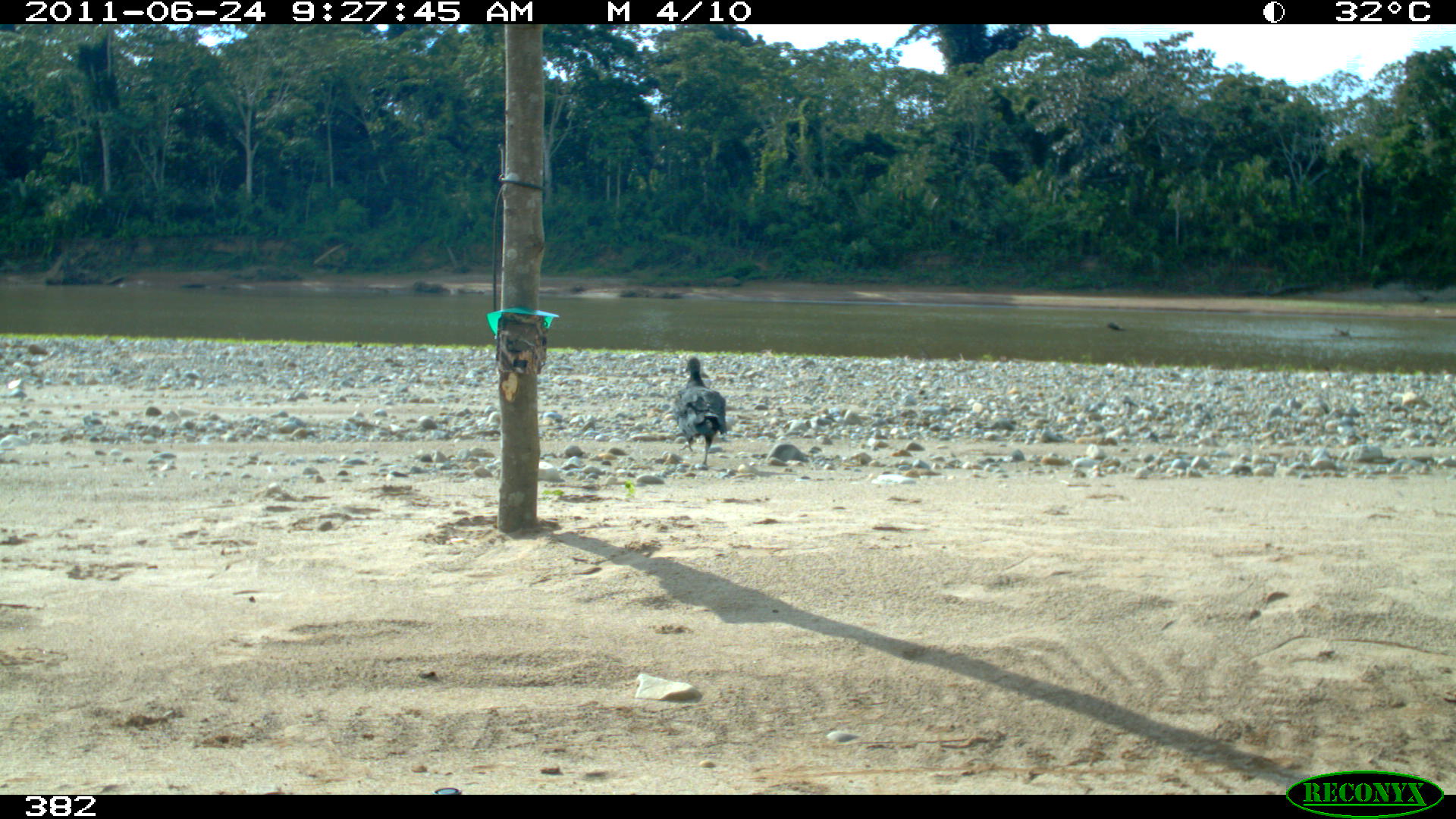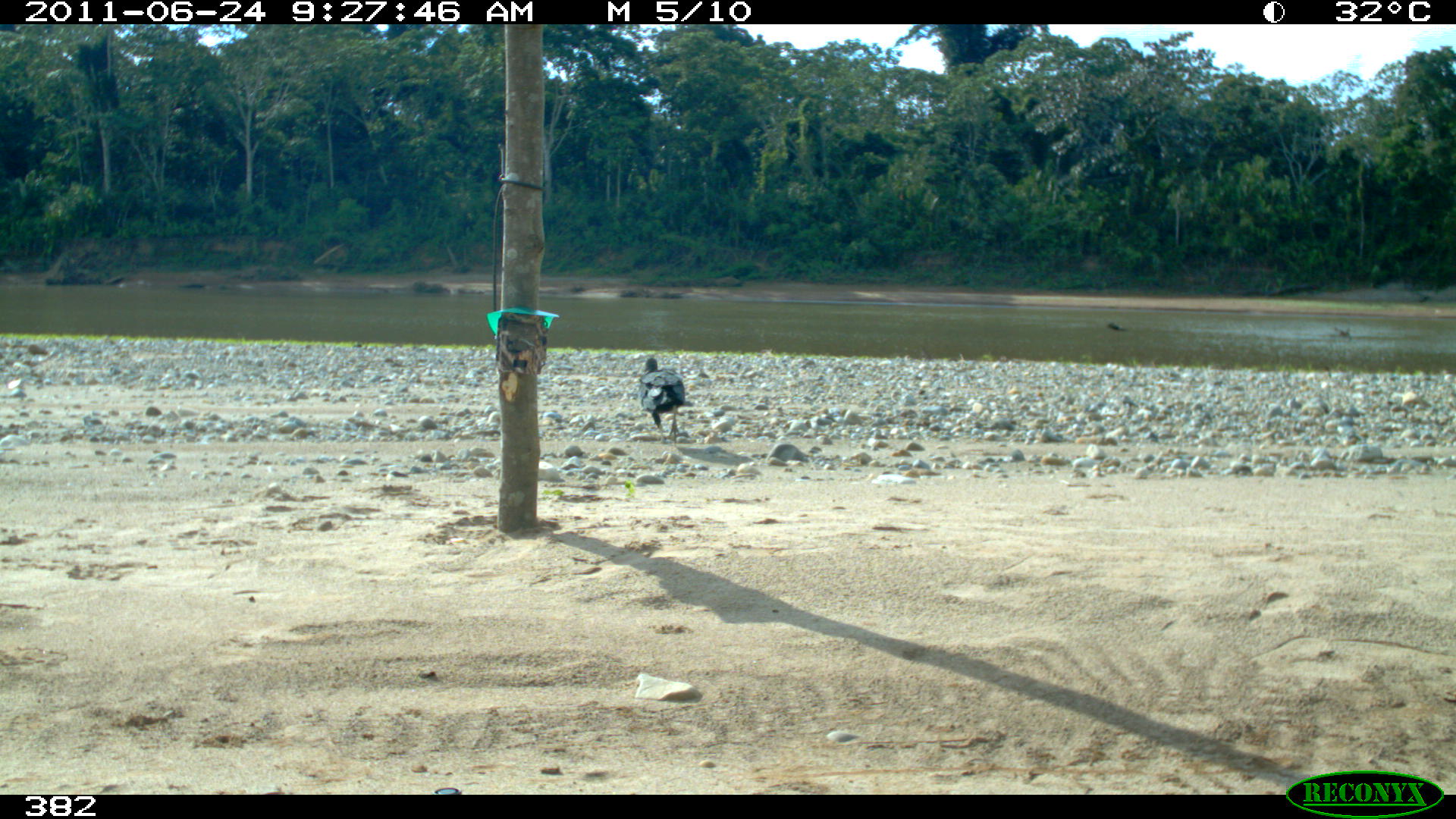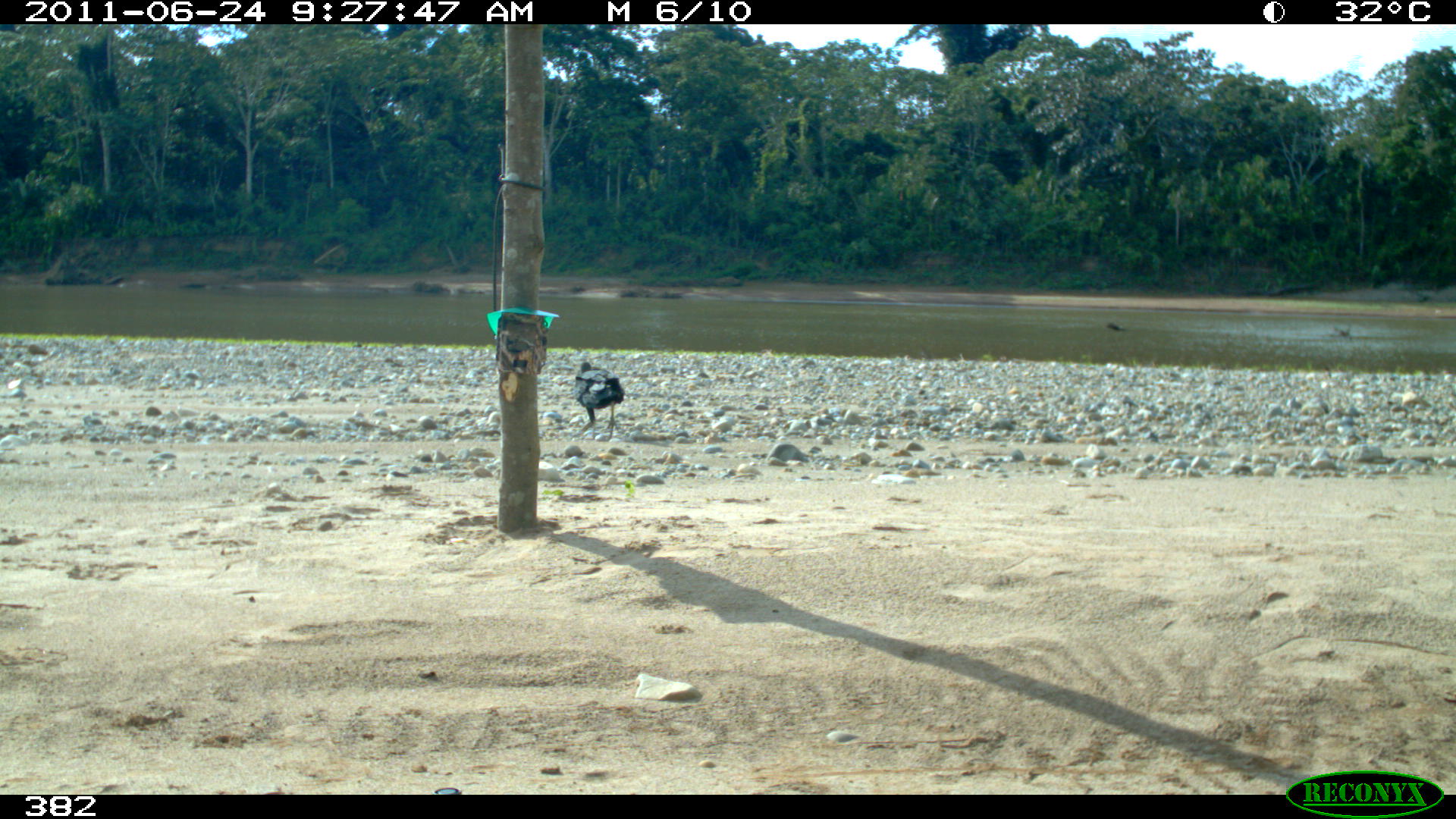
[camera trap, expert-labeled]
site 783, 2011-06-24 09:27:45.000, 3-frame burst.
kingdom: Animalia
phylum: Chordata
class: Aves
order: Cathartiformes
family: Cathartidae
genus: Coragyps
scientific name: Coragyps atratus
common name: black vulture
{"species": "Coragyps atratus (black vulture)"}